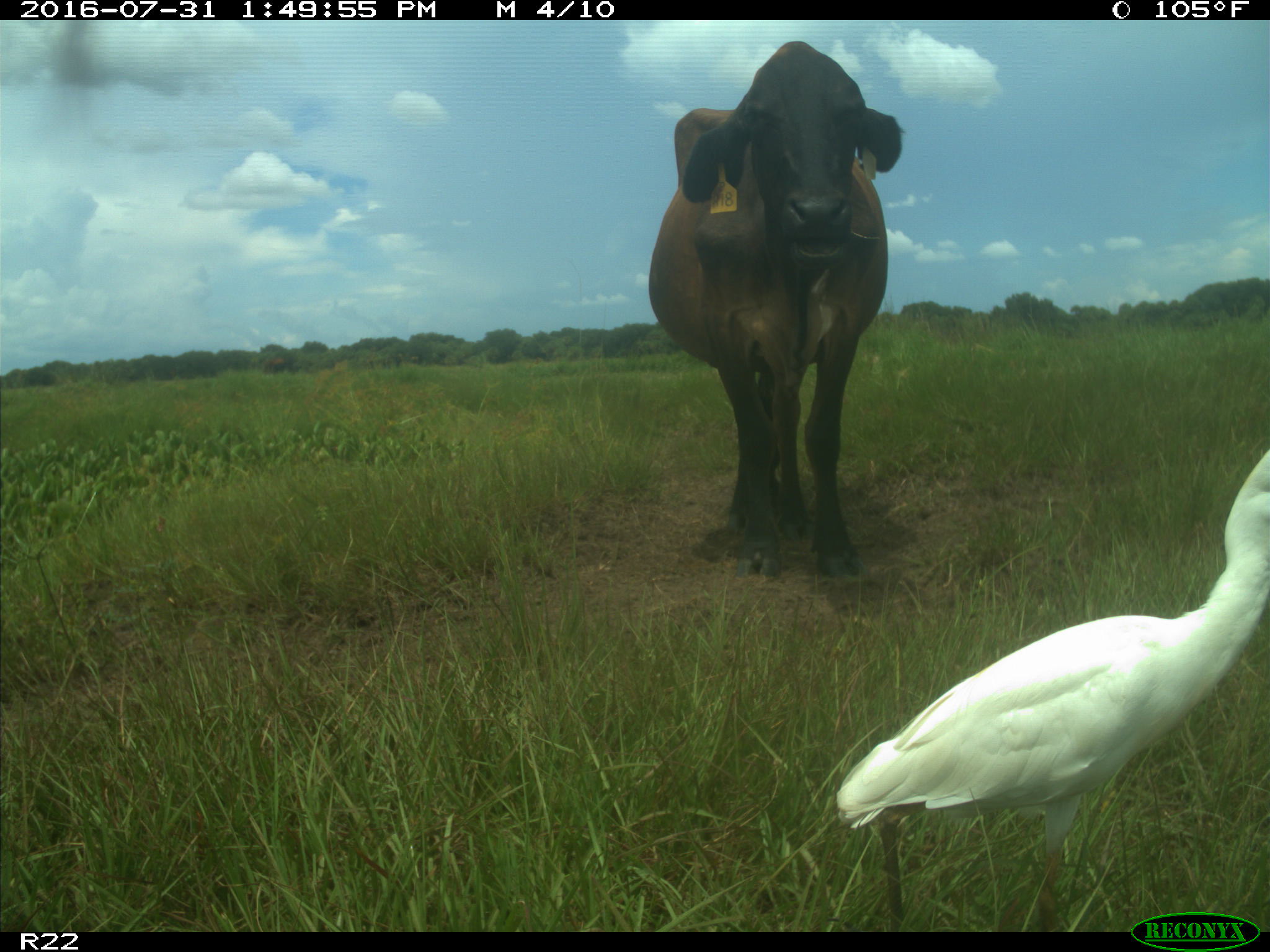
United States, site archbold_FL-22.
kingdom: Animalia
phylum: Chordata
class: Mammalia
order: Artiodactyla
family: Bovidae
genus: Bos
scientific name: Bos taurus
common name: domestic cow